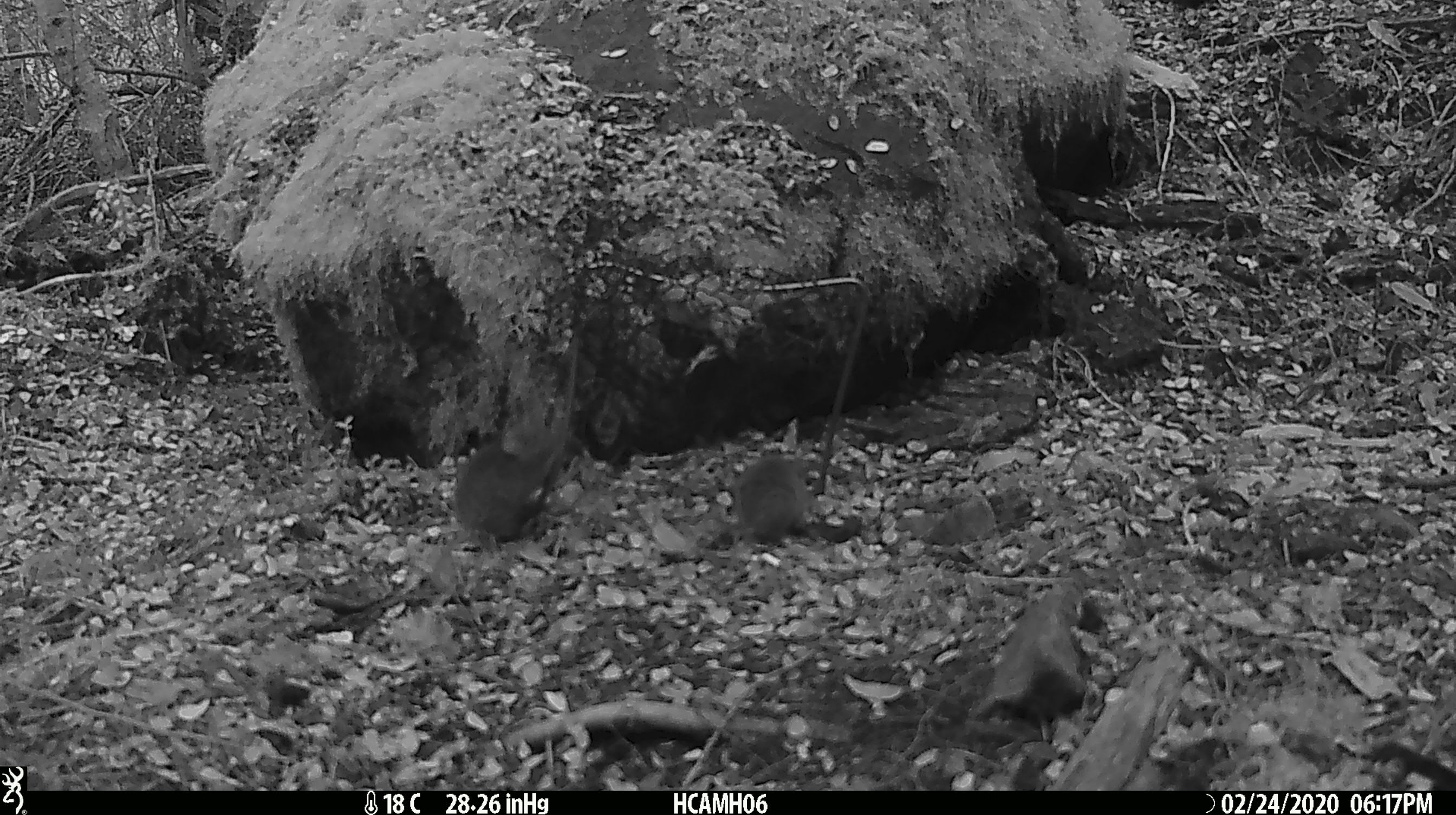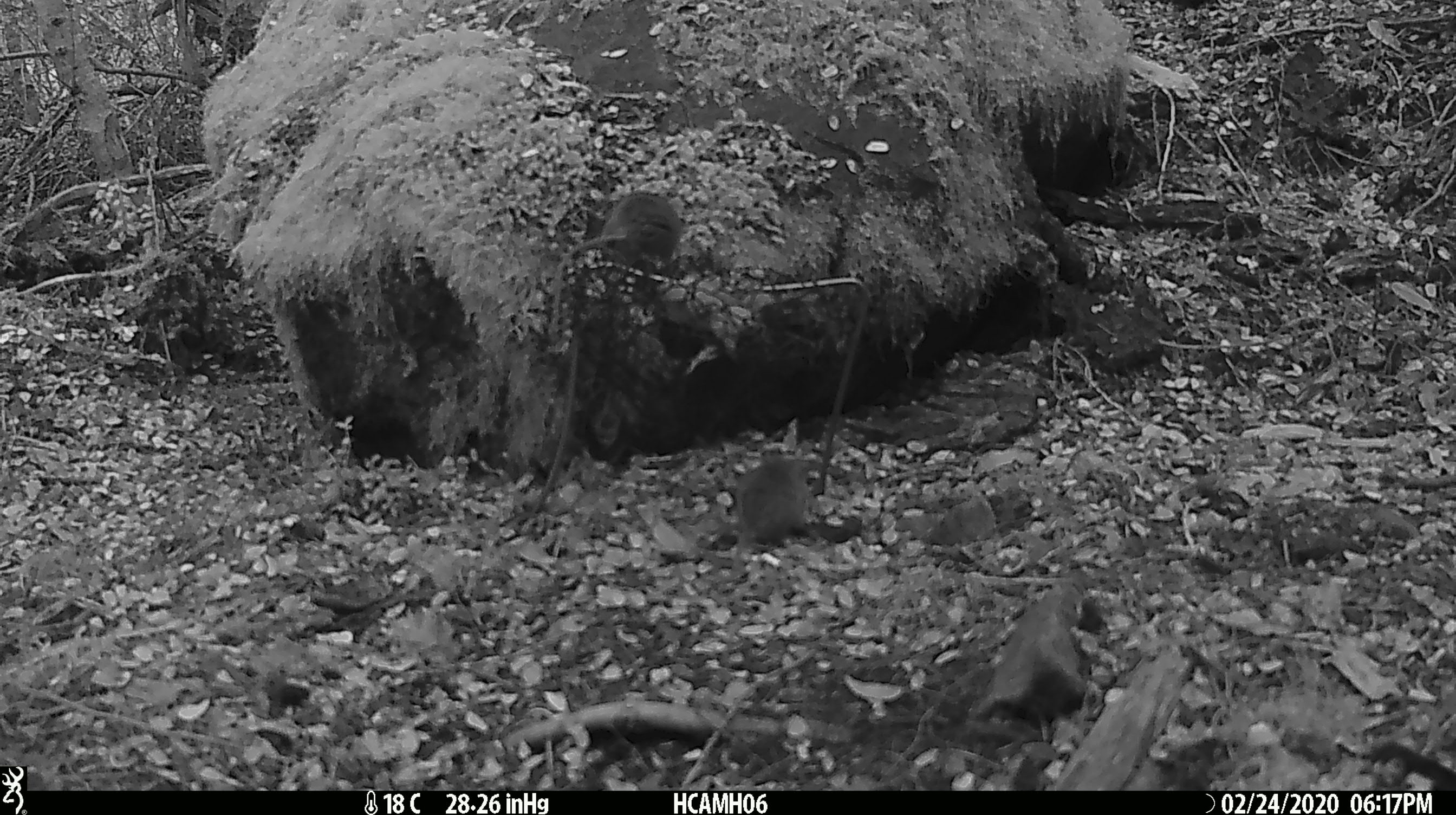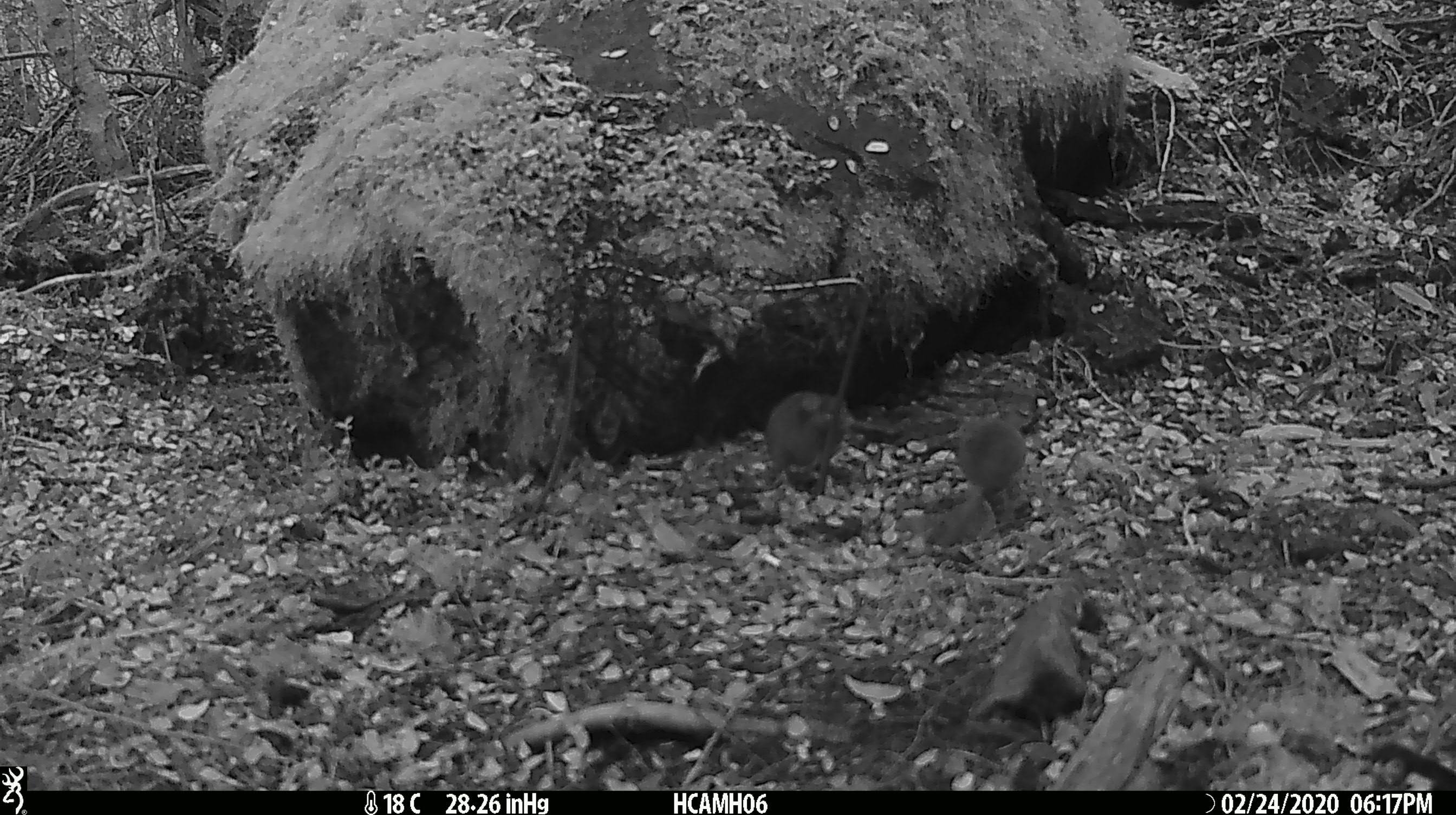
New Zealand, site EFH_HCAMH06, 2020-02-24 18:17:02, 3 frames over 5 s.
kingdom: Animalia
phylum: Chordata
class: Mammalia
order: Rodentia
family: Muridae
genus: Mus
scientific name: Mus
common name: mouse